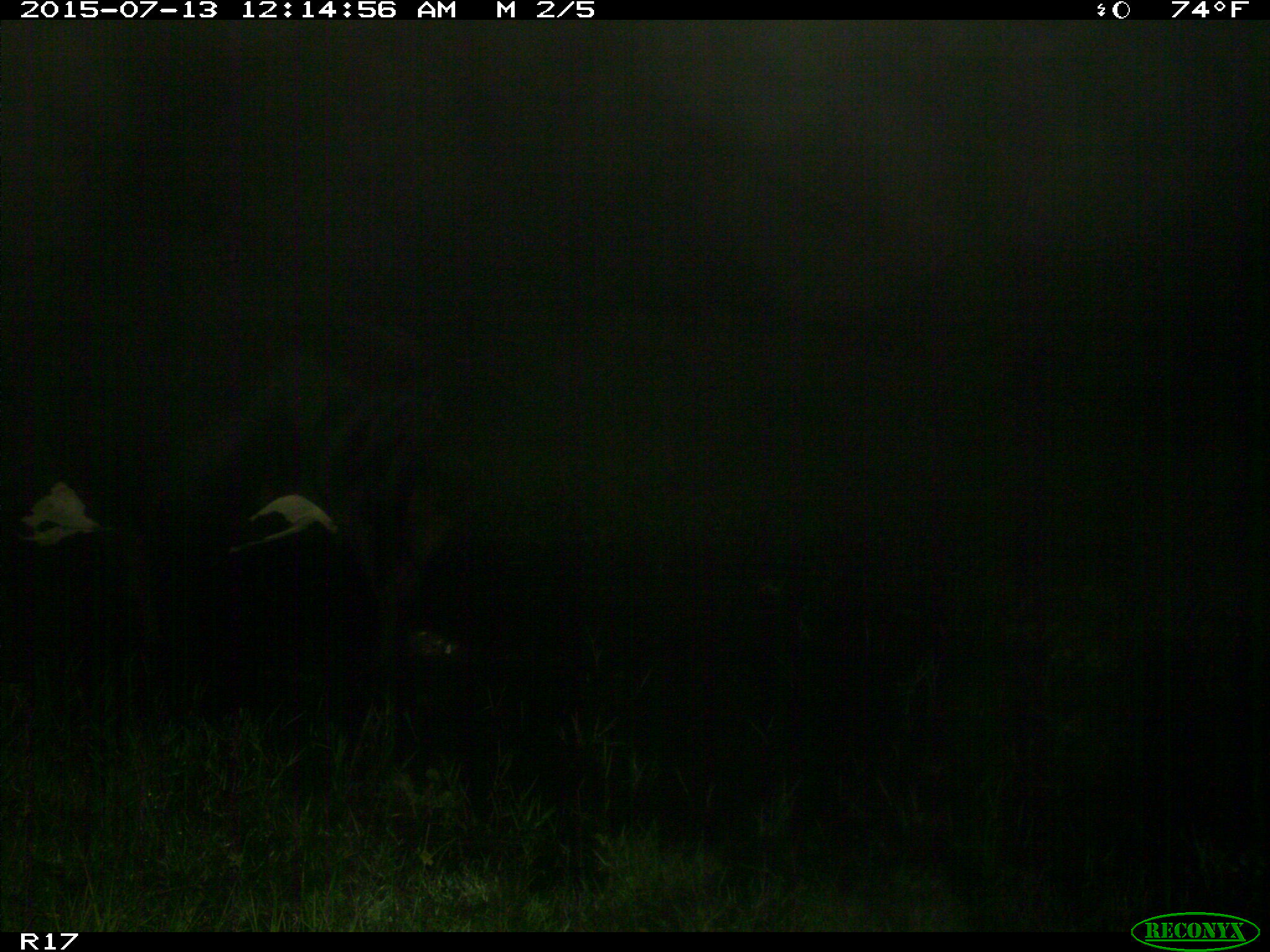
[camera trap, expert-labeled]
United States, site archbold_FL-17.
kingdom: Animalia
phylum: Chordata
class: Mammalia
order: Artiodactyla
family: Bovidae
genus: Bos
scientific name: Bos taurus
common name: domestic cow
Bos taurus (domestic cow).